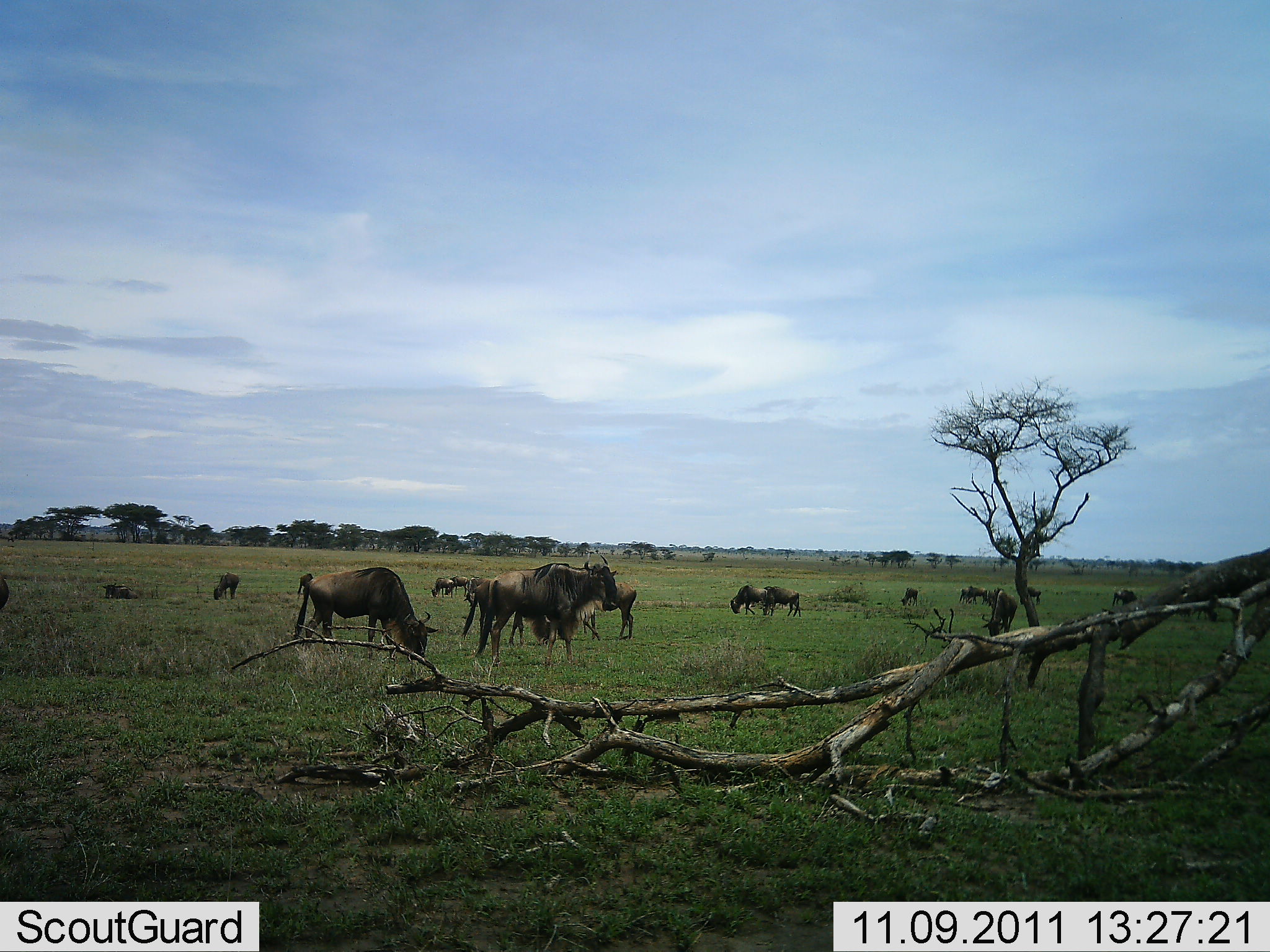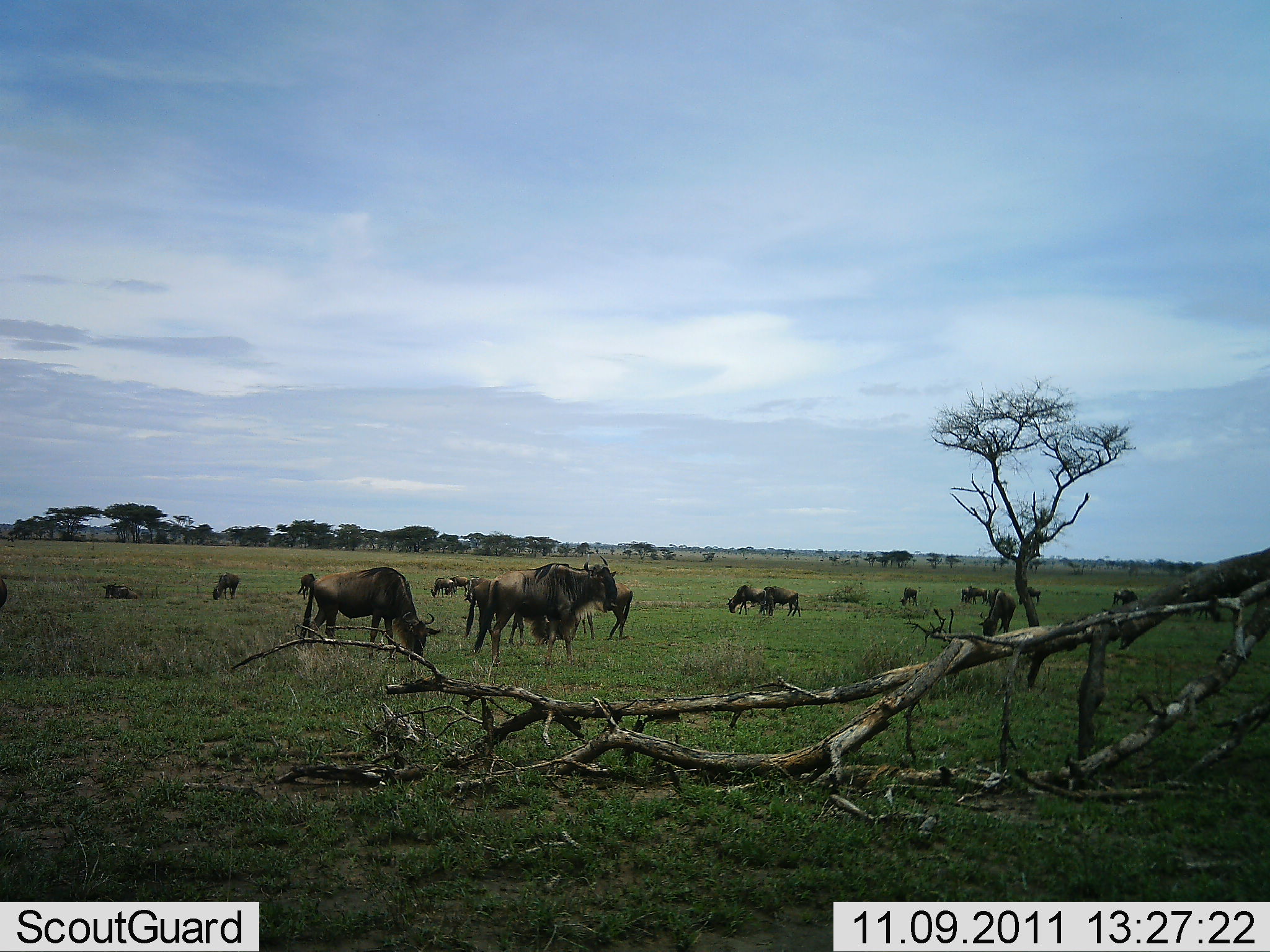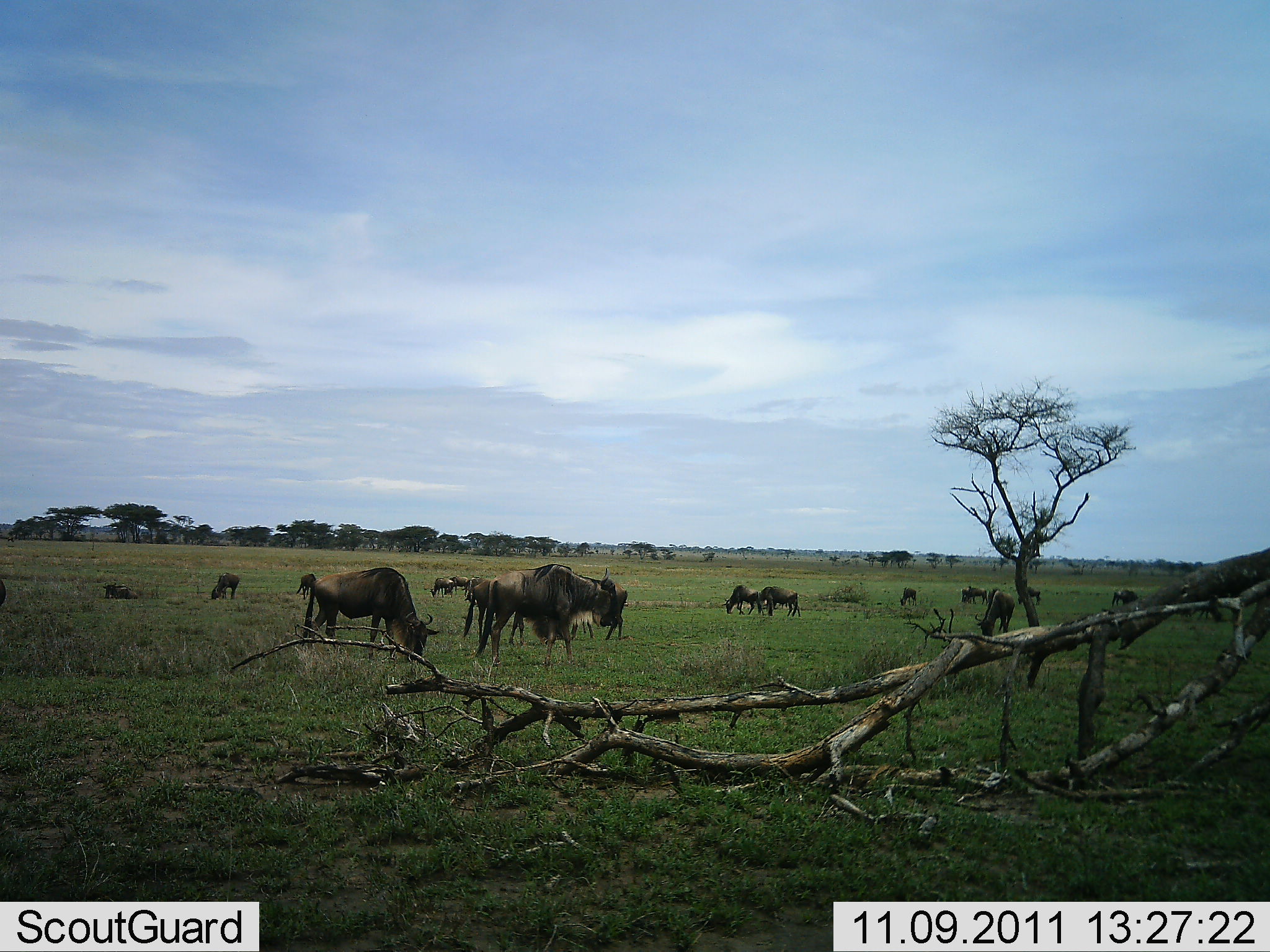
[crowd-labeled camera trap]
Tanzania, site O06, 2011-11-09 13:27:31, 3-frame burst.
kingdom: Animalia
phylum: Chordata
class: Mammalia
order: Artiodactyla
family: Bovidae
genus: Connochaetes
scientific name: Connochaetes taurinus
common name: blue wildebeest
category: wildebeest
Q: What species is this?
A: Wildebeest (blue wildebeest) (Connochaetes taurinus).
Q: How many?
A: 11-50.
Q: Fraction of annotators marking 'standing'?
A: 54%.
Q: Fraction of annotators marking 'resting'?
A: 8%.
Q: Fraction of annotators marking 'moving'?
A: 31%.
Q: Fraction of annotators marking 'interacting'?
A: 0%.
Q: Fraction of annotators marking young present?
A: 0%.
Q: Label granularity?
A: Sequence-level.